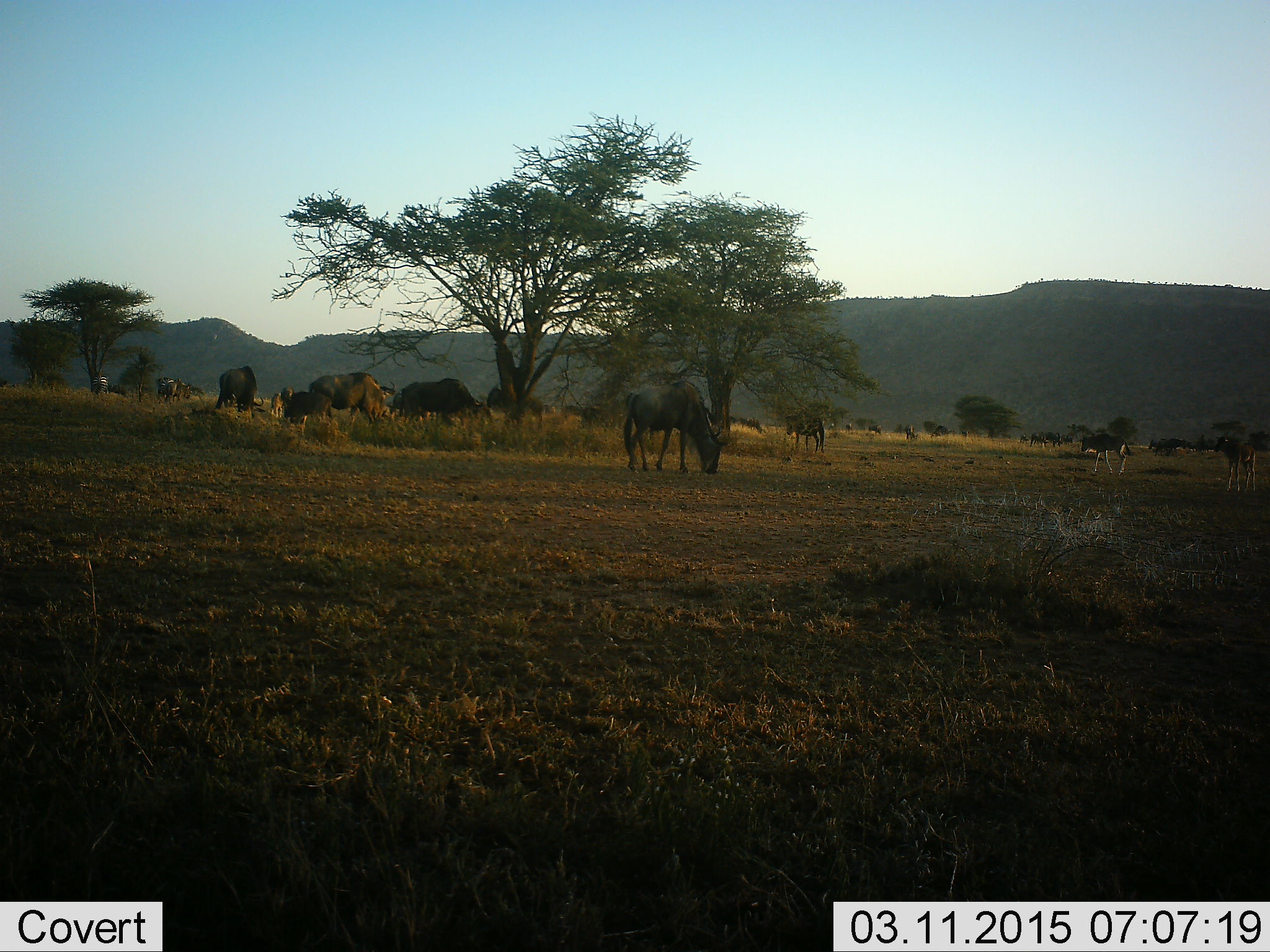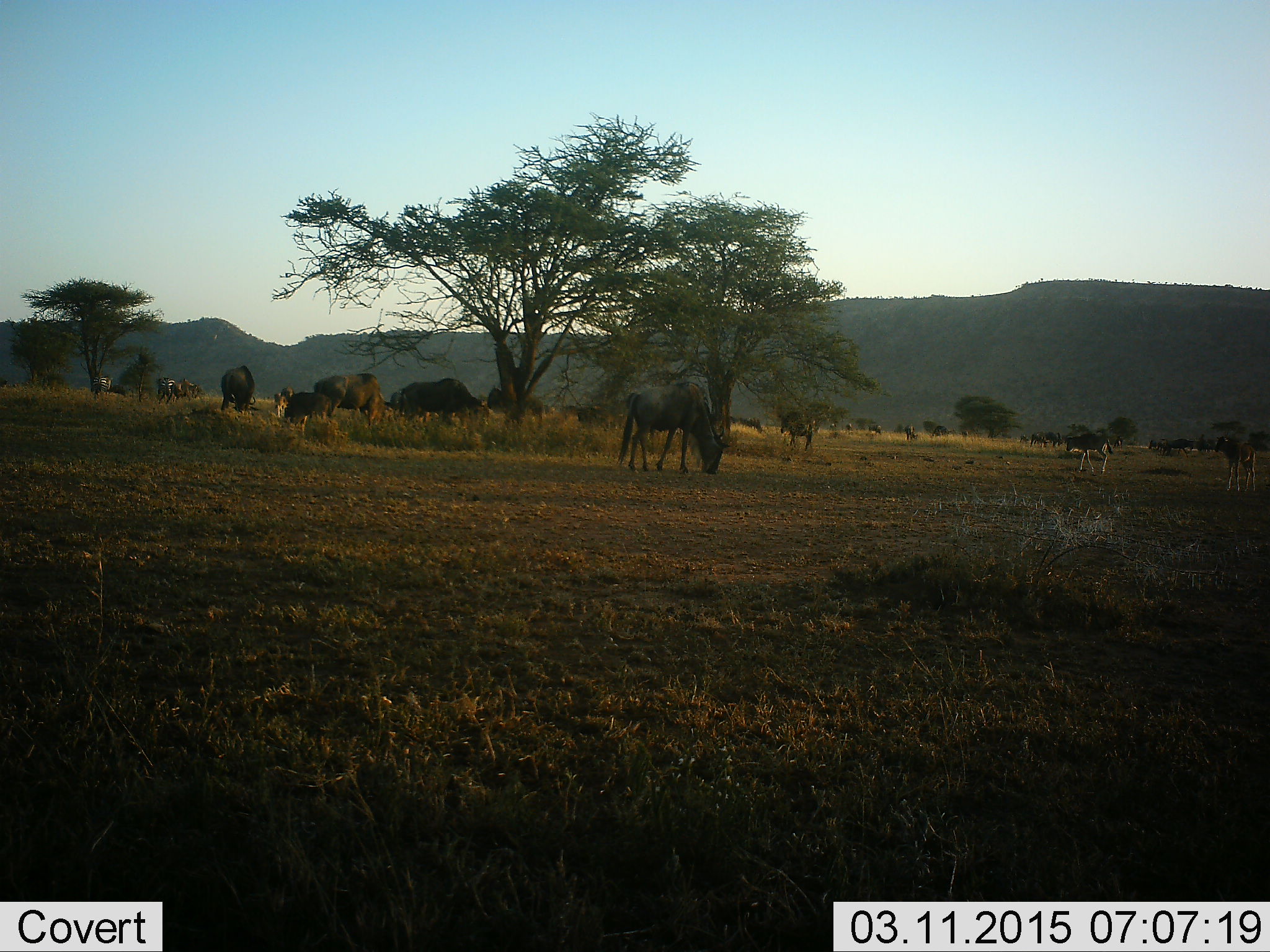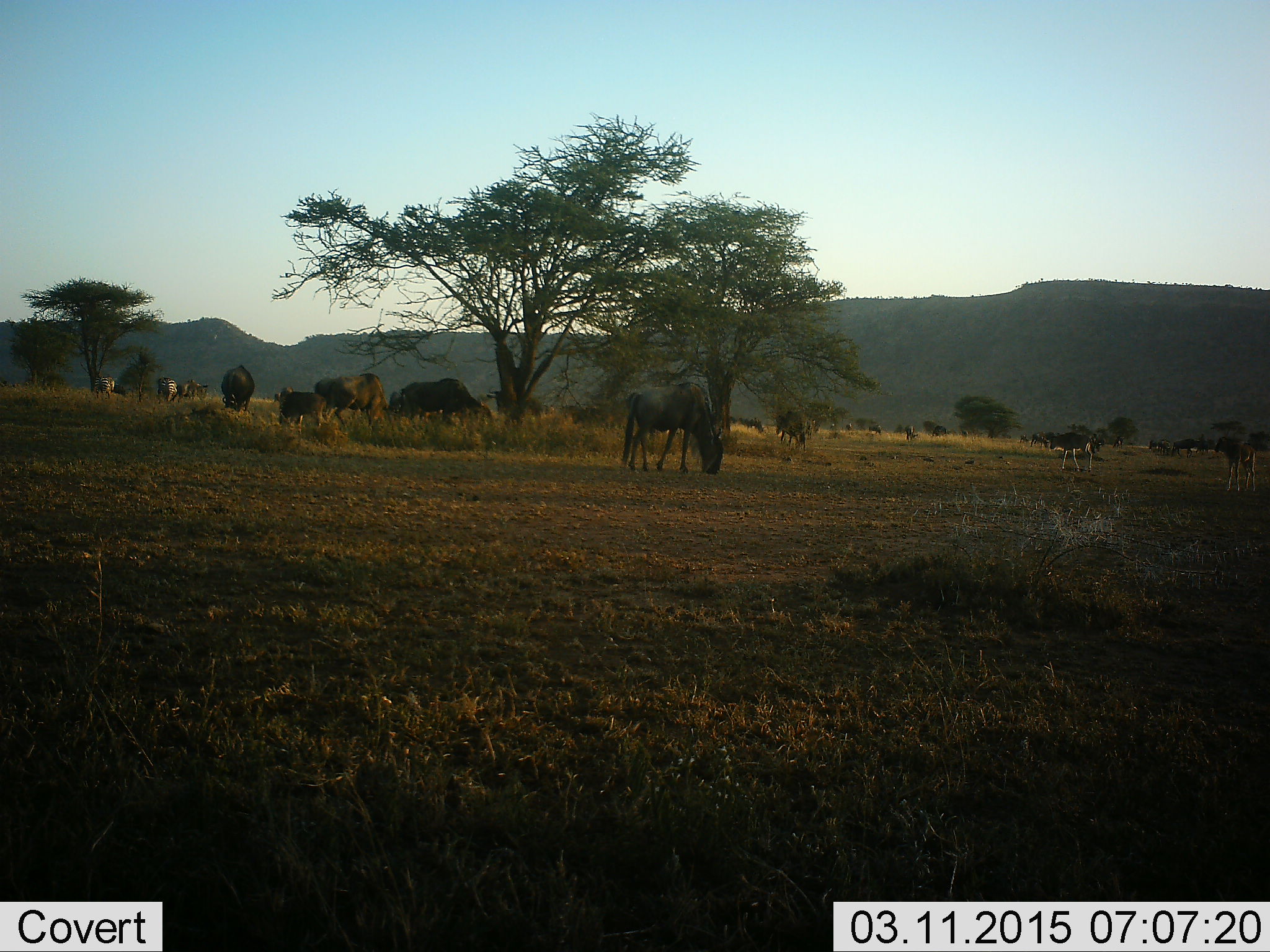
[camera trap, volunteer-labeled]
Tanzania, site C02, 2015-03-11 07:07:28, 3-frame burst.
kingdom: Animalia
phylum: Chordata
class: Mammalia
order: Artiodactyla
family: Bovidae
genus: Connochaetes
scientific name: Connochaetes taurinus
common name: blue wildebeest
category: wildebeest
Wildebeest (blue wildebeest) (Connochaetes taurinus), count 11-50. Behavior (volunteer vote fractions): standing 53%, resting 0%, moving 47%, interacting 0%. Young present (vote fraction): 59%. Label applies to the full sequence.